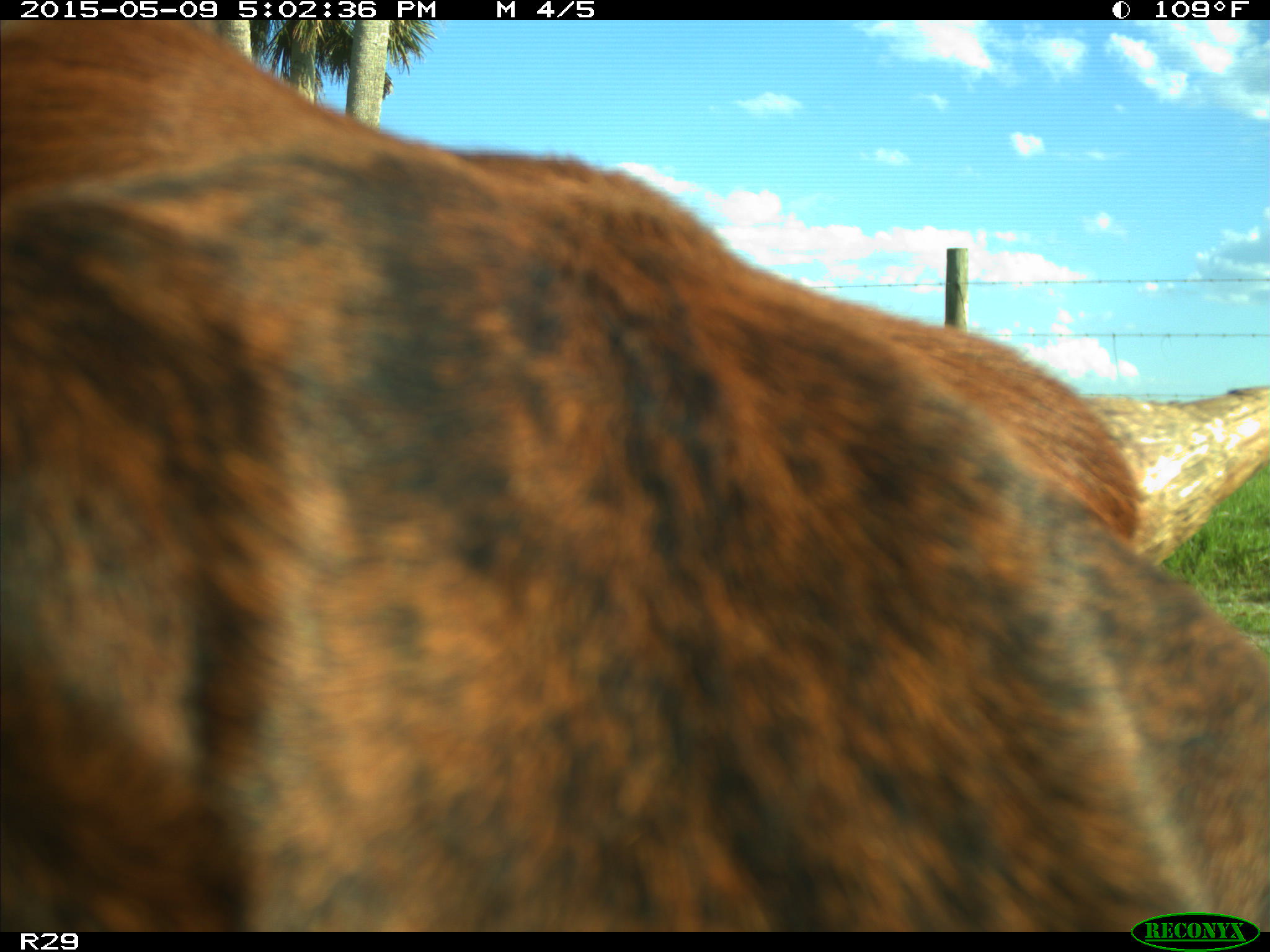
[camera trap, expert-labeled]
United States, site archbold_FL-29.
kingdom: Animalia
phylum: Chordata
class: Mammalia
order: Artiodactyla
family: Bovidae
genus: Bos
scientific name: Bos taurus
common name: domestic cow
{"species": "Bos taurus (domestic cow)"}